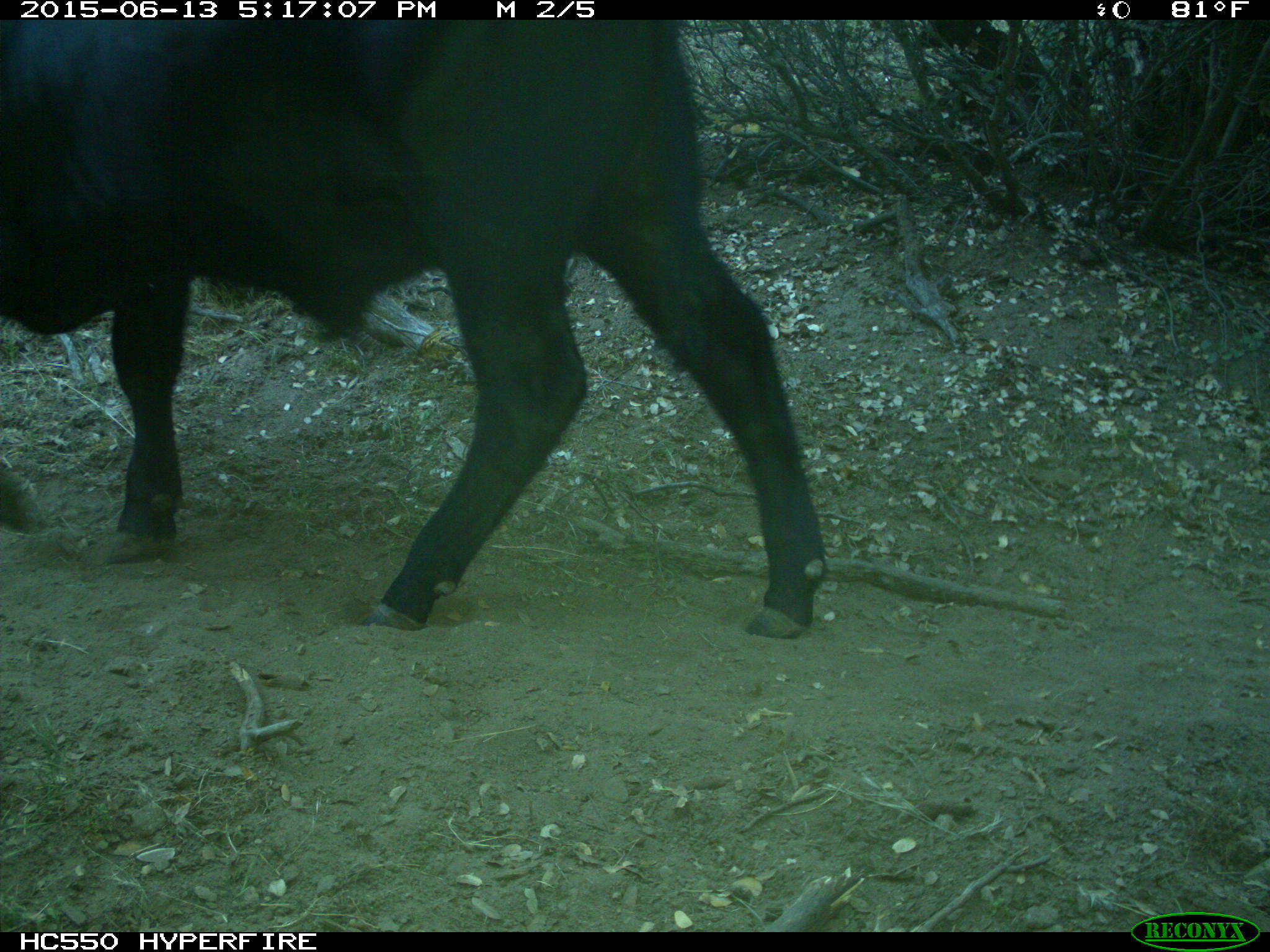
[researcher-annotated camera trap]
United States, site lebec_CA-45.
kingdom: Animalia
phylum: Chordata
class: Mammalia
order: Artiodactyla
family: Bovidae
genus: Bos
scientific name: Bos taurus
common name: domestic cow